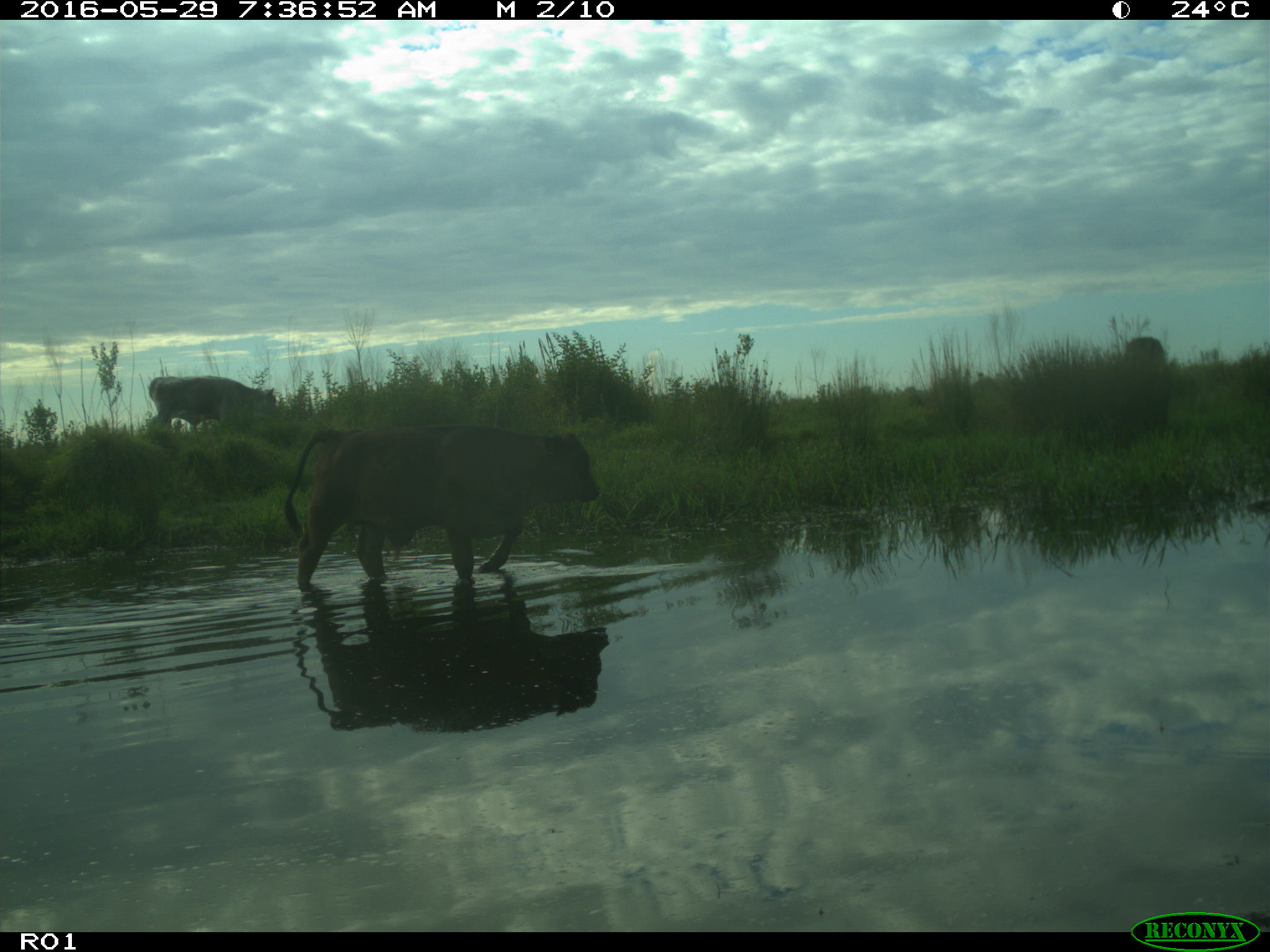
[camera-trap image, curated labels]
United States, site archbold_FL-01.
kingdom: Animalia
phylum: Chordata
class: Mammalia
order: Artiodactyla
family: Bovidae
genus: Bos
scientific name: Bos taurus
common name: domestic cow